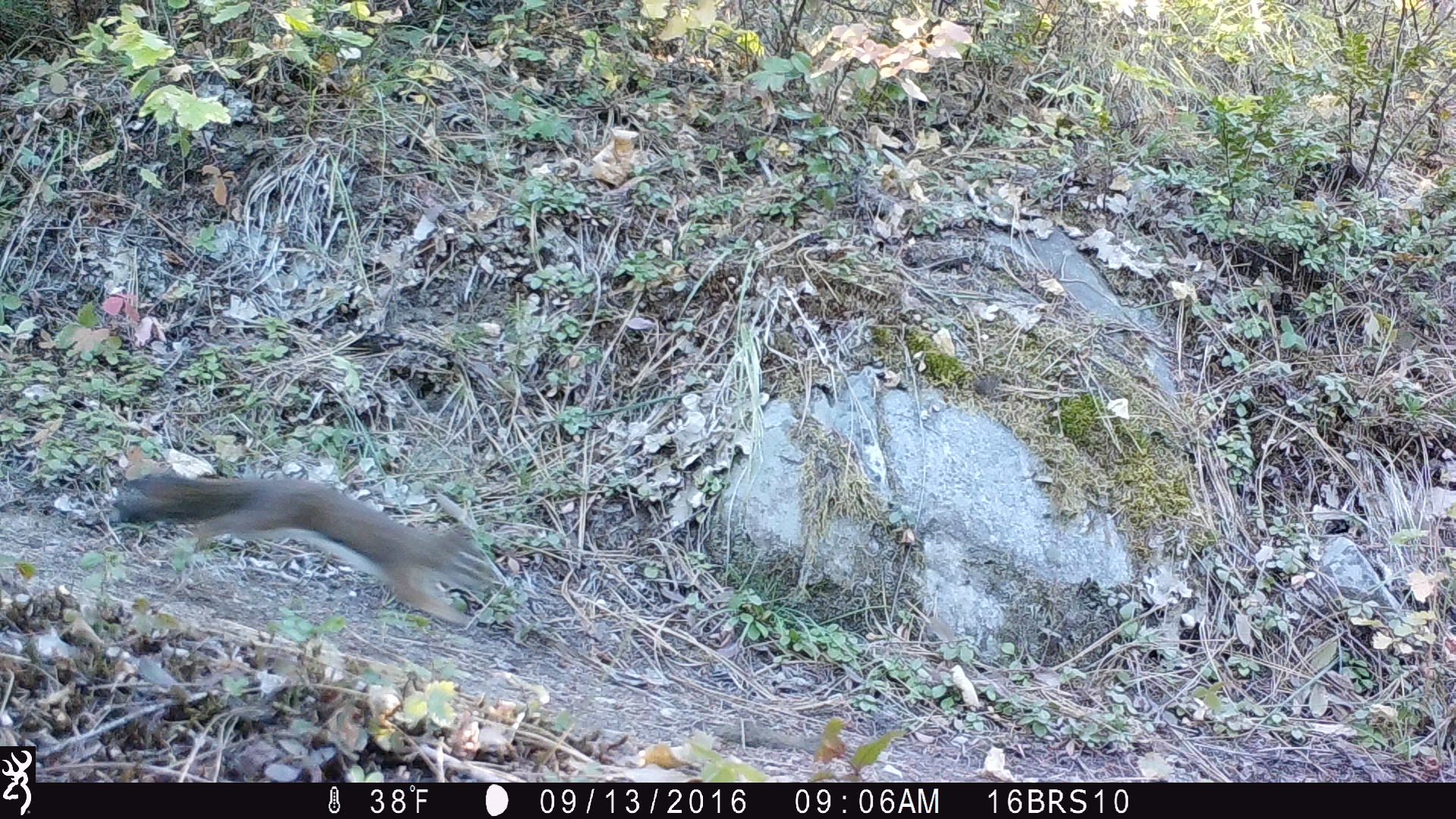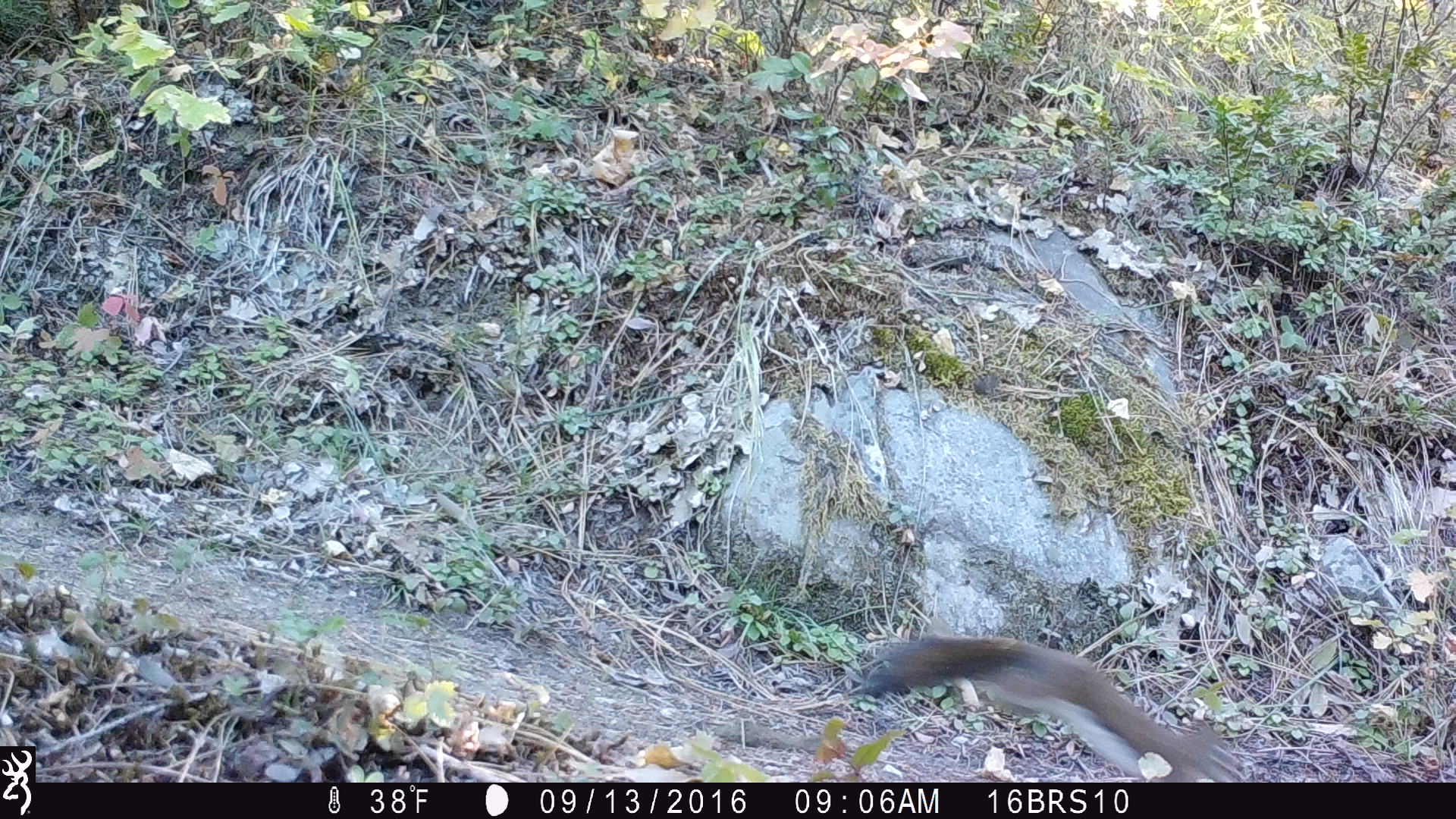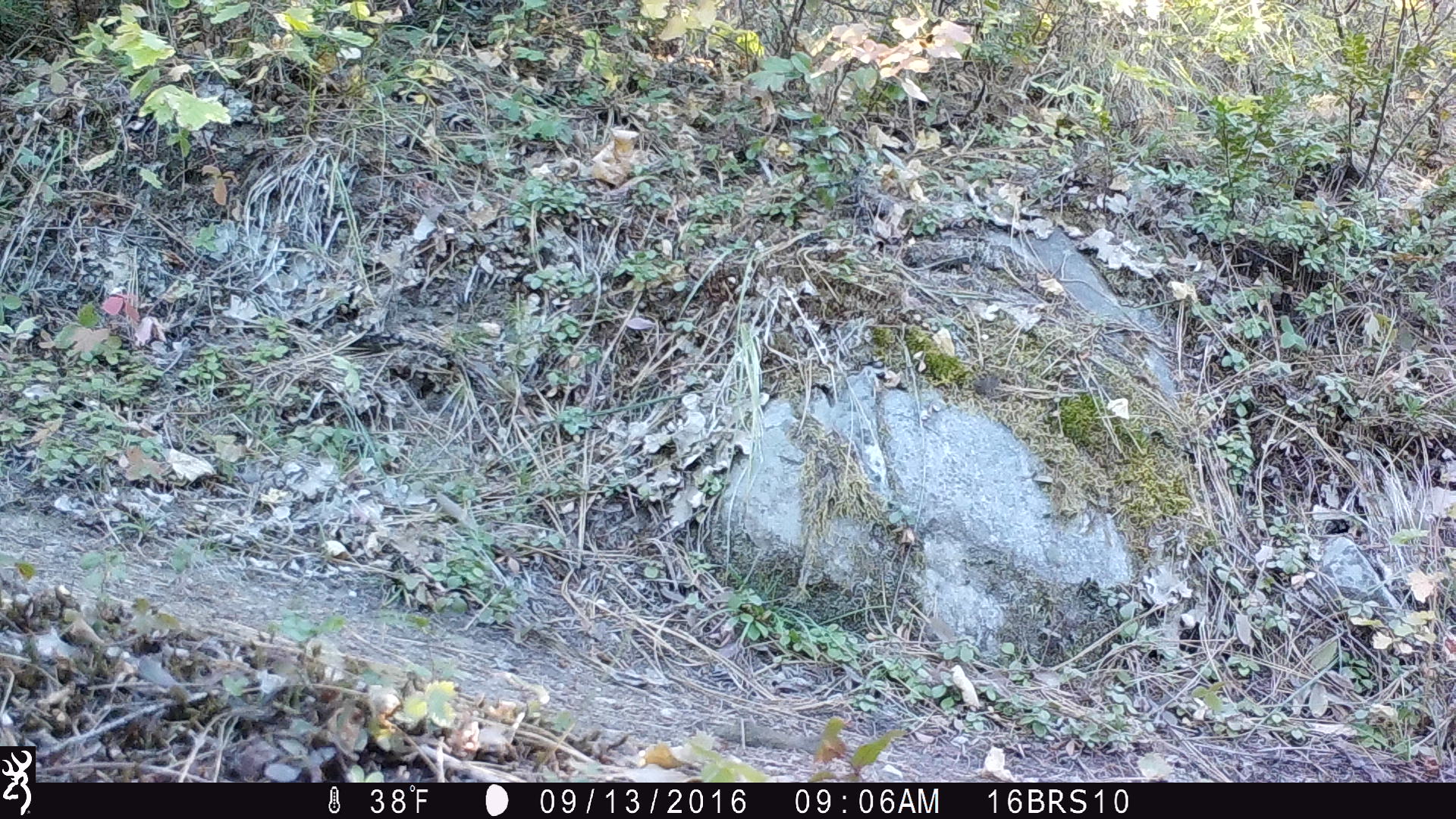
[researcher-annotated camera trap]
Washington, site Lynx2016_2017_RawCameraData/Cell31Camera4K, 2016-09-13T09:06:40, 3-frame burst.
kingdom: Animalia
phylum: Chordata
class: Mammalia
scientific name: Mammalia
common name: small mammal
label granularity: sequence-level